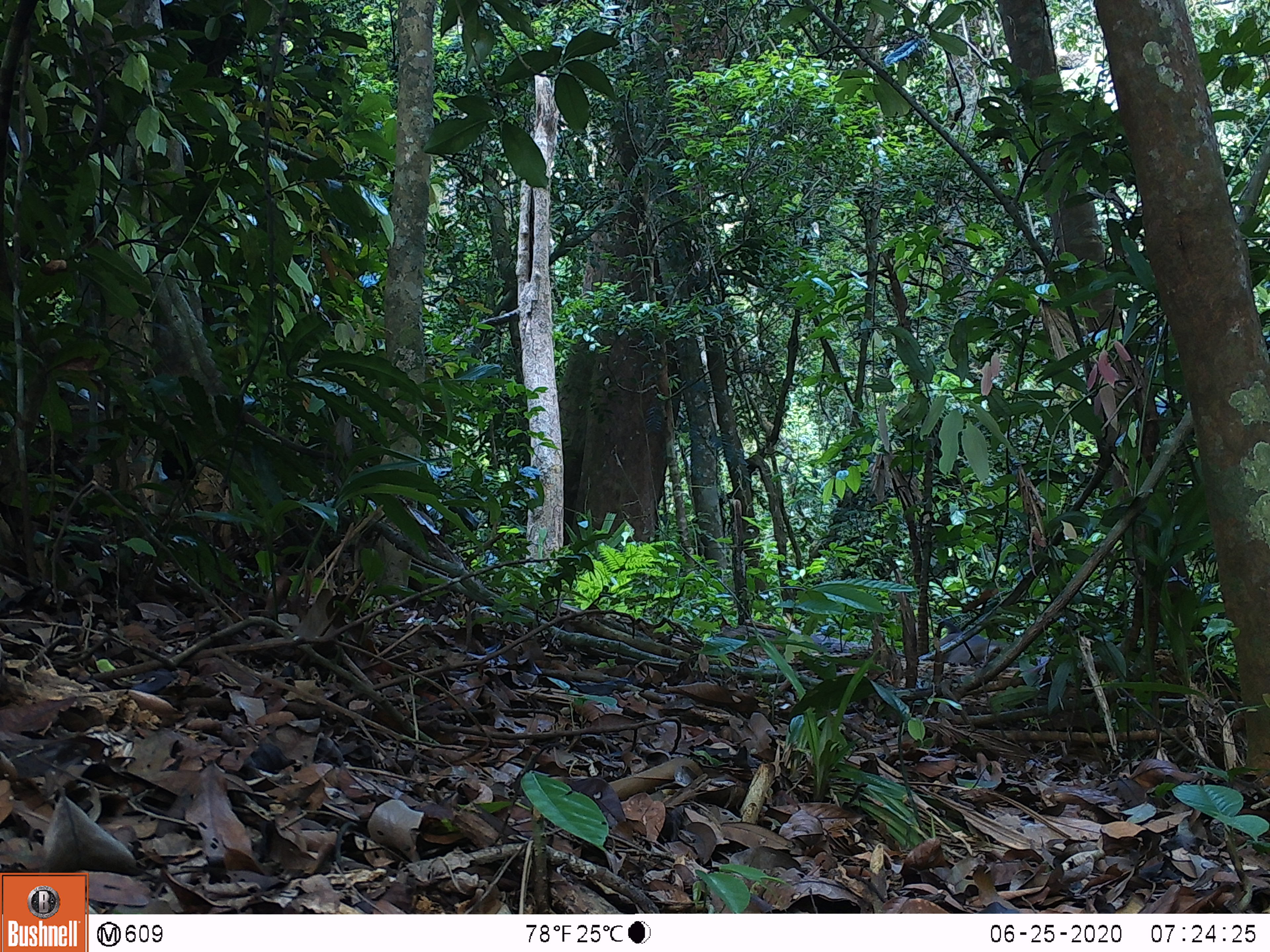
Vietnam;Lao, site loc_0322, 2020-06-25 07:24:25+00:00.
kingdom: Animalia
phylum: Chordata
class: Mammalia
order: Primates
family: Cercopithecidae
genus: Macaca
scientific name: Macaca nemestrina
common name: pig-tailed macaque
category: pig tailed macaque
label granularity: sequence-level